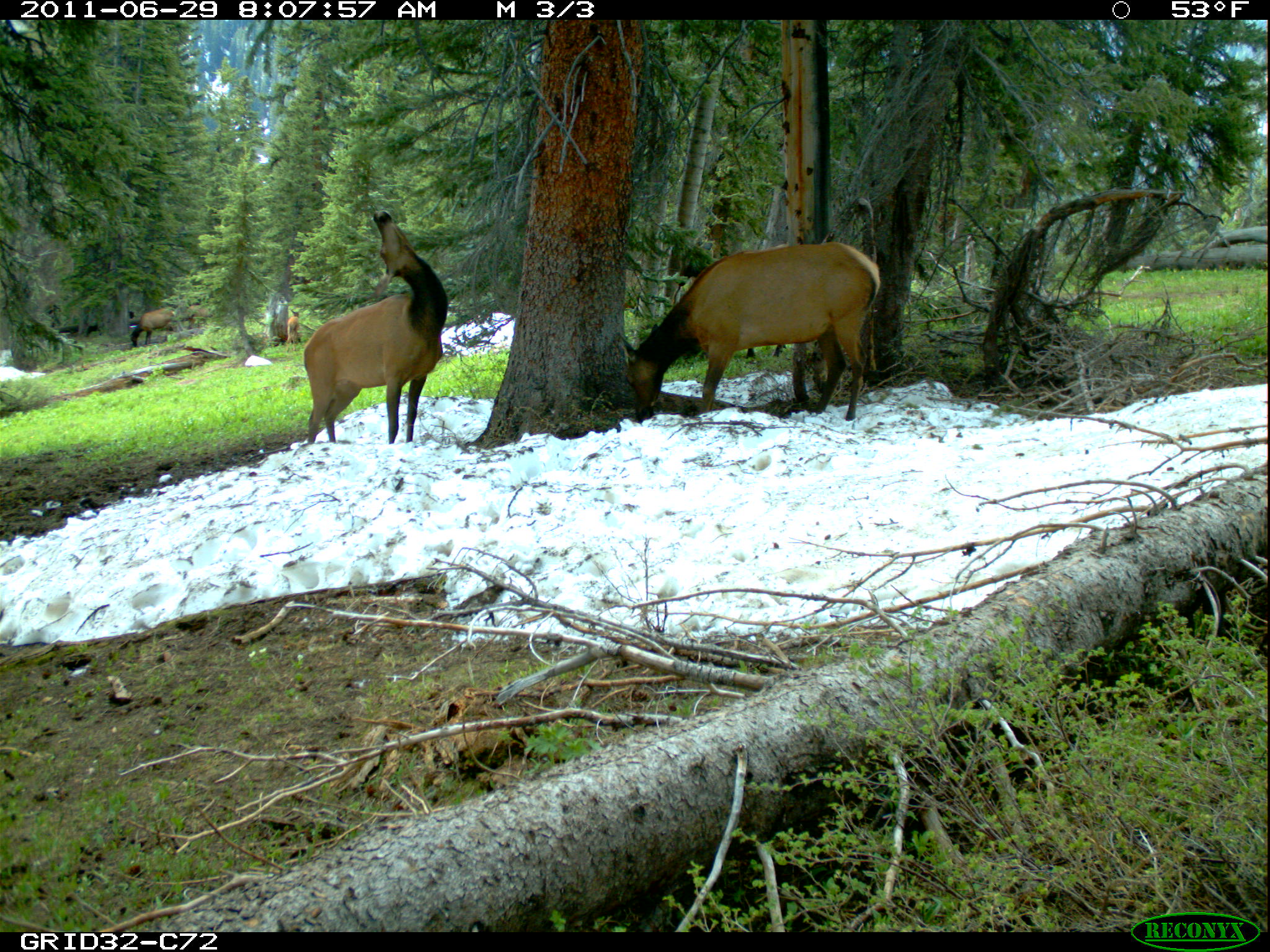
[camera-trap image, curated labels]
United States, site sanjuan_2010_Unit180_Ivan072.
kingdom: Animalia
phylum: Chordata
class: Mammalia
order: Artiodactyla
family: Cervidae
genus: Cervus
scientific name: Cervus elaphus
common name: red deer